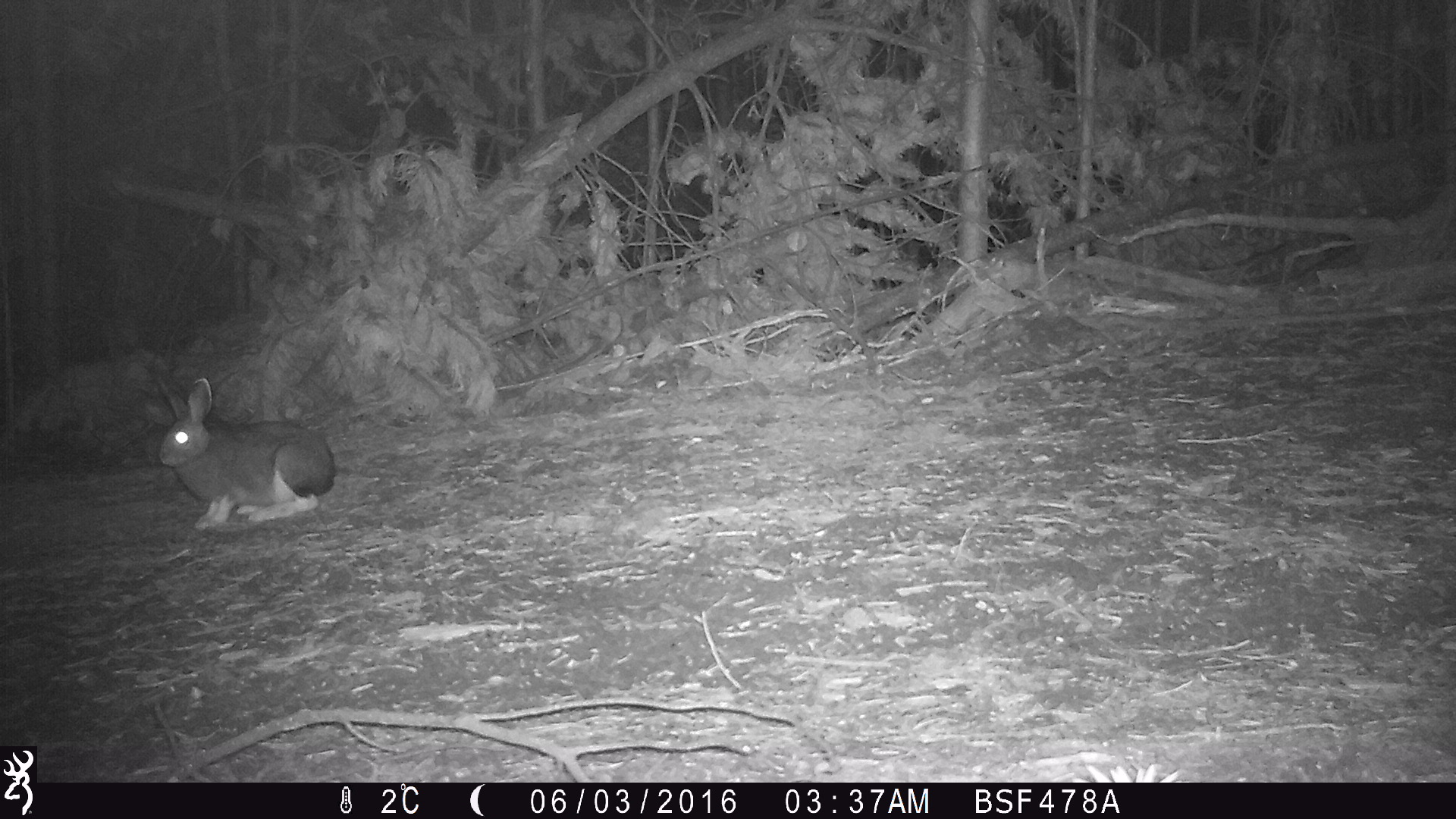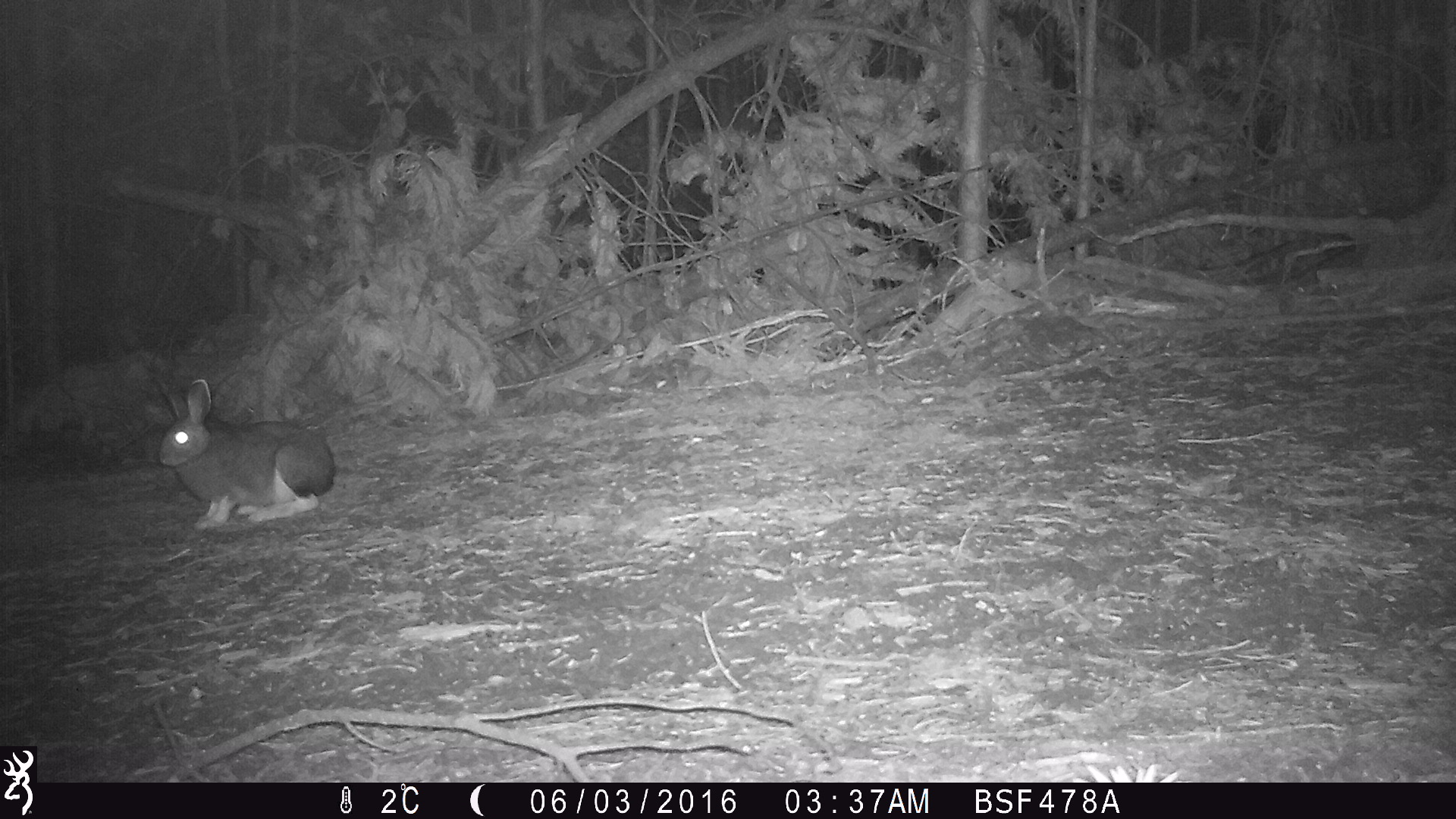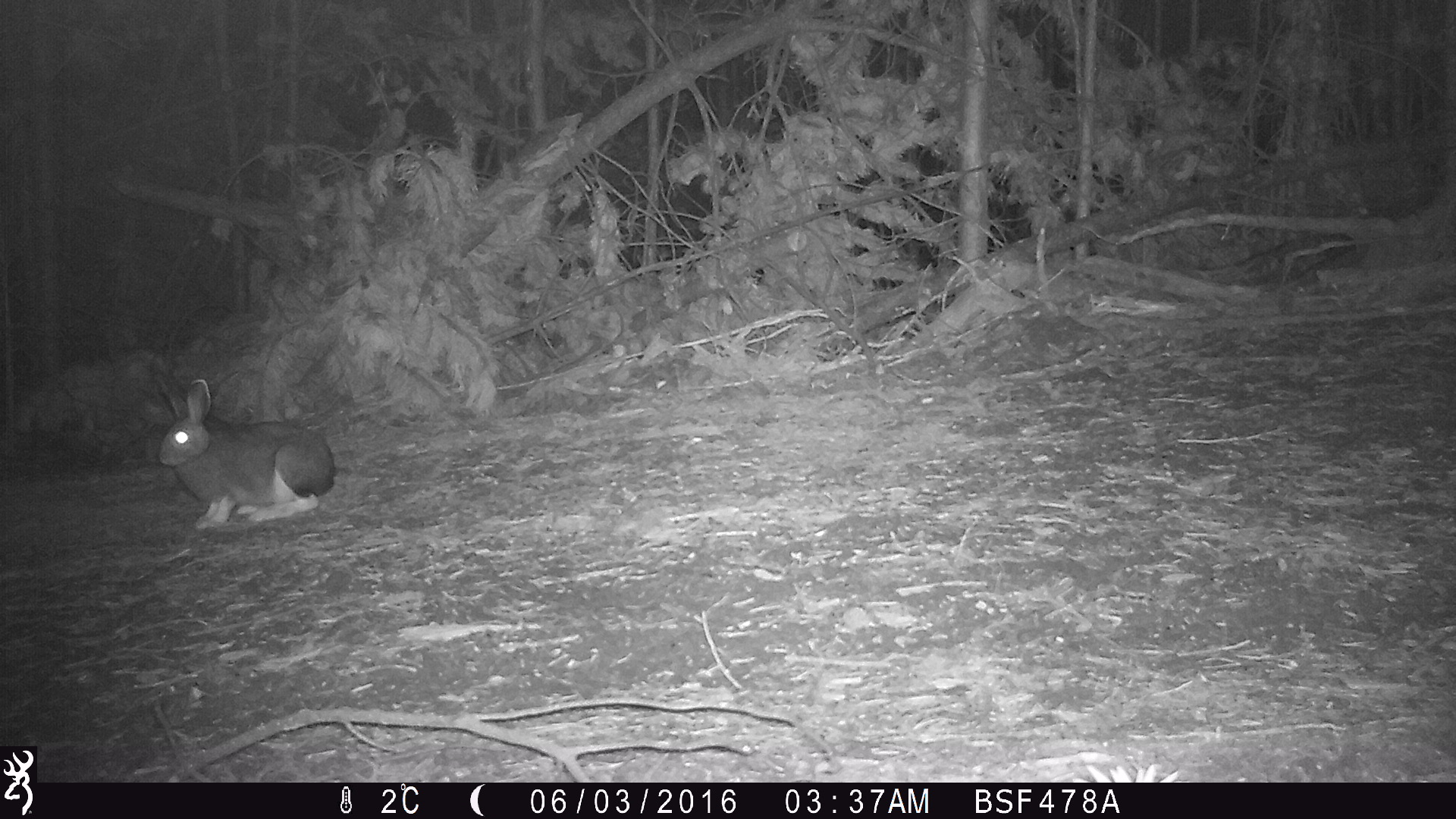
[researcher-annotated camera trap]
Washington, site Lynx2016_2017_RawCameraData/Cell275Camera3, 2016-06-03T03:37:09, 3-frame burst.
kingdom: Animalia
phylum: Chordata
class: Mammalia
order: Lagomorpha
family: Leporidae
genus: Lepus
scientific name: Lepus americanus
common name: snowshoe hare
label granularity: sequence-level